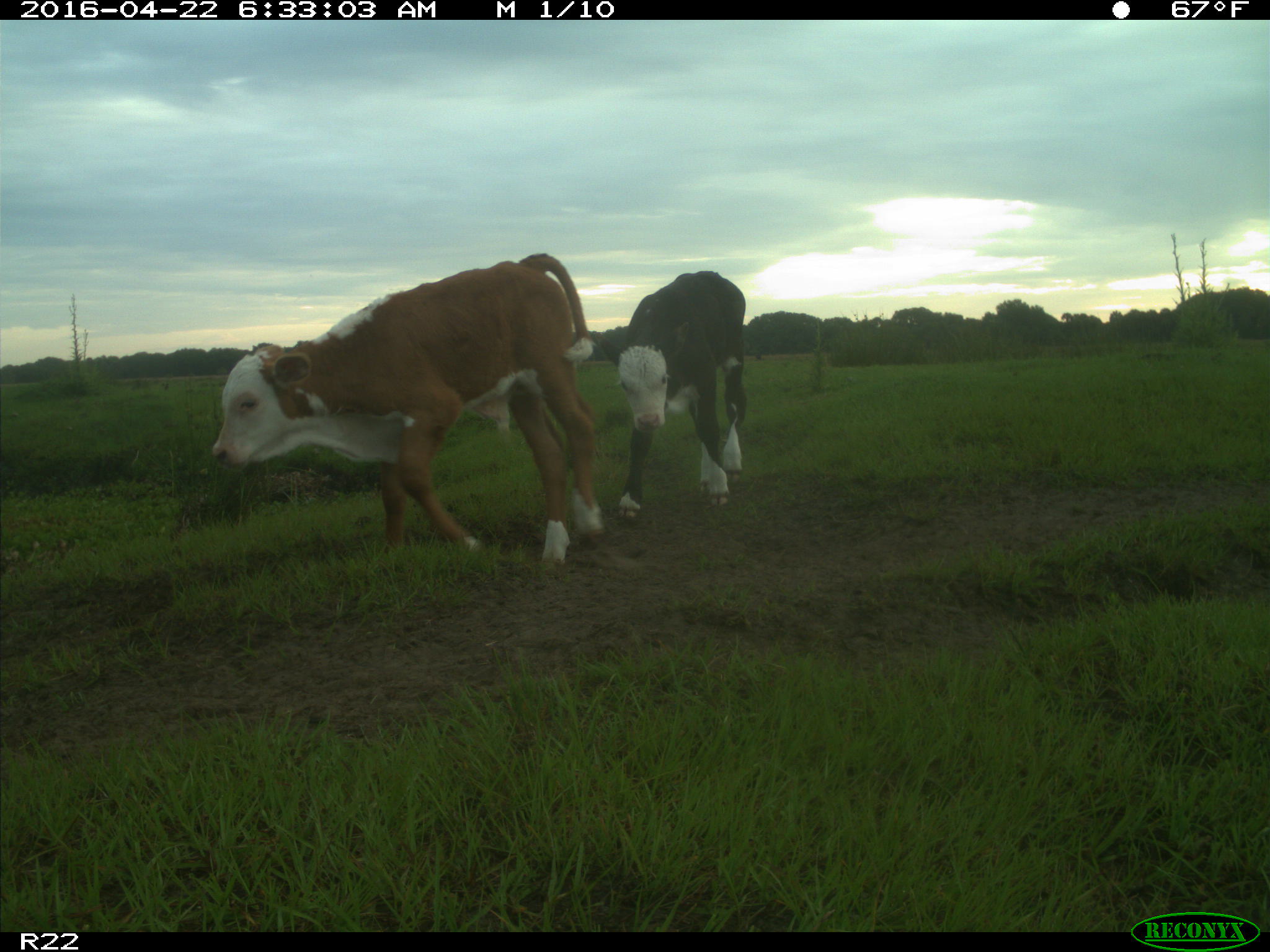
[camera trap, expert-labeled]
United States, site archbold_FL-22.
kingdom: Animalia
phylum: Chordata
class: Mammalia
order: Artiodactyla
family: Bovidae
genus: Bos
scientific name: Bos taurus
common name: domestic cow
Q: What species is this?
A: Bos taurus (domestic cow).